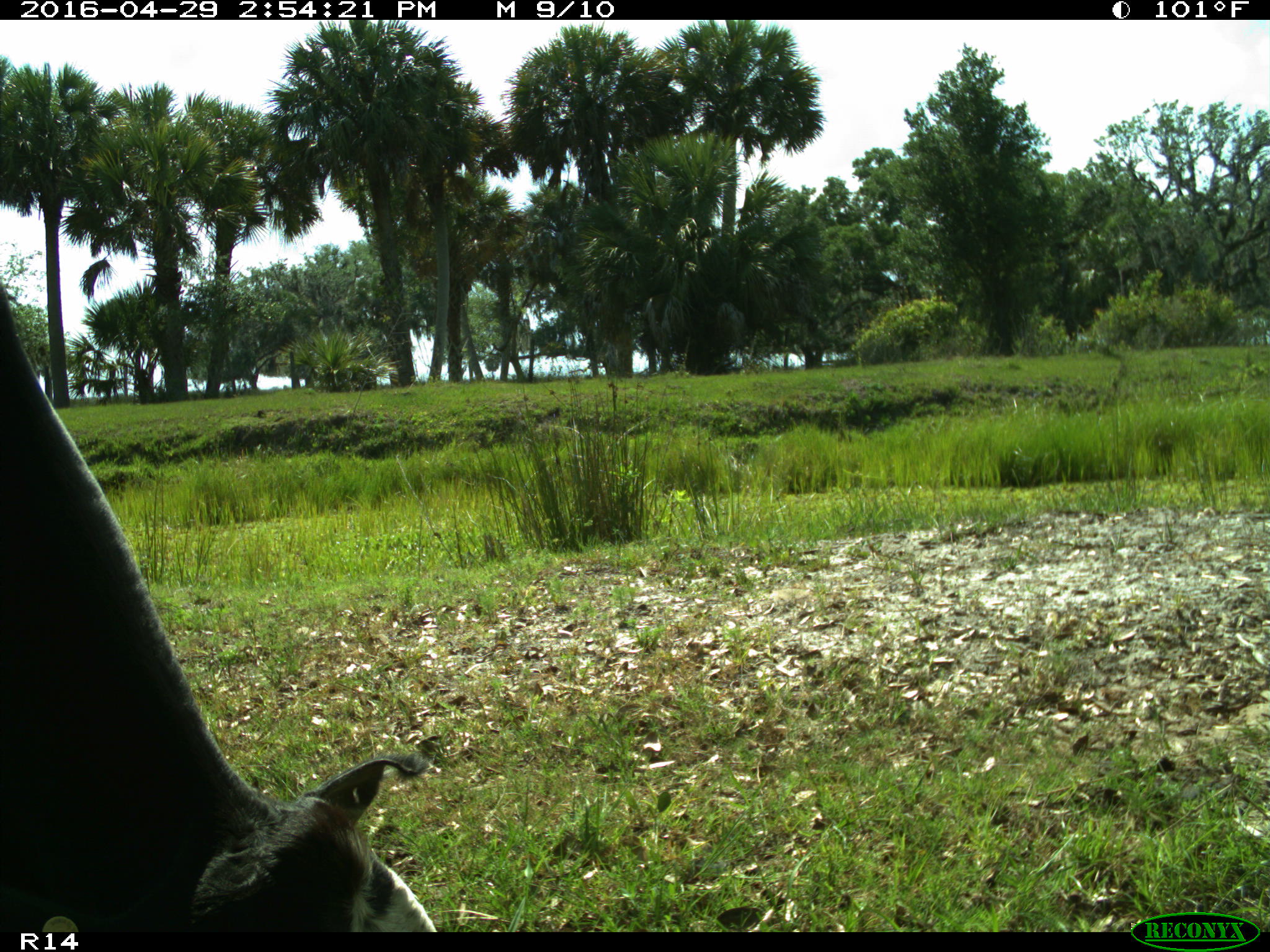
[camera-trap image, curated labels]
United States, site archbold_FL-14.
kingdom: Animalia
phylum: Chordata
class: Mammalia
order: Artiodactyla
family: Bovidae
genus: Bos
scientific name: Bos taurus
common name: domestic cow